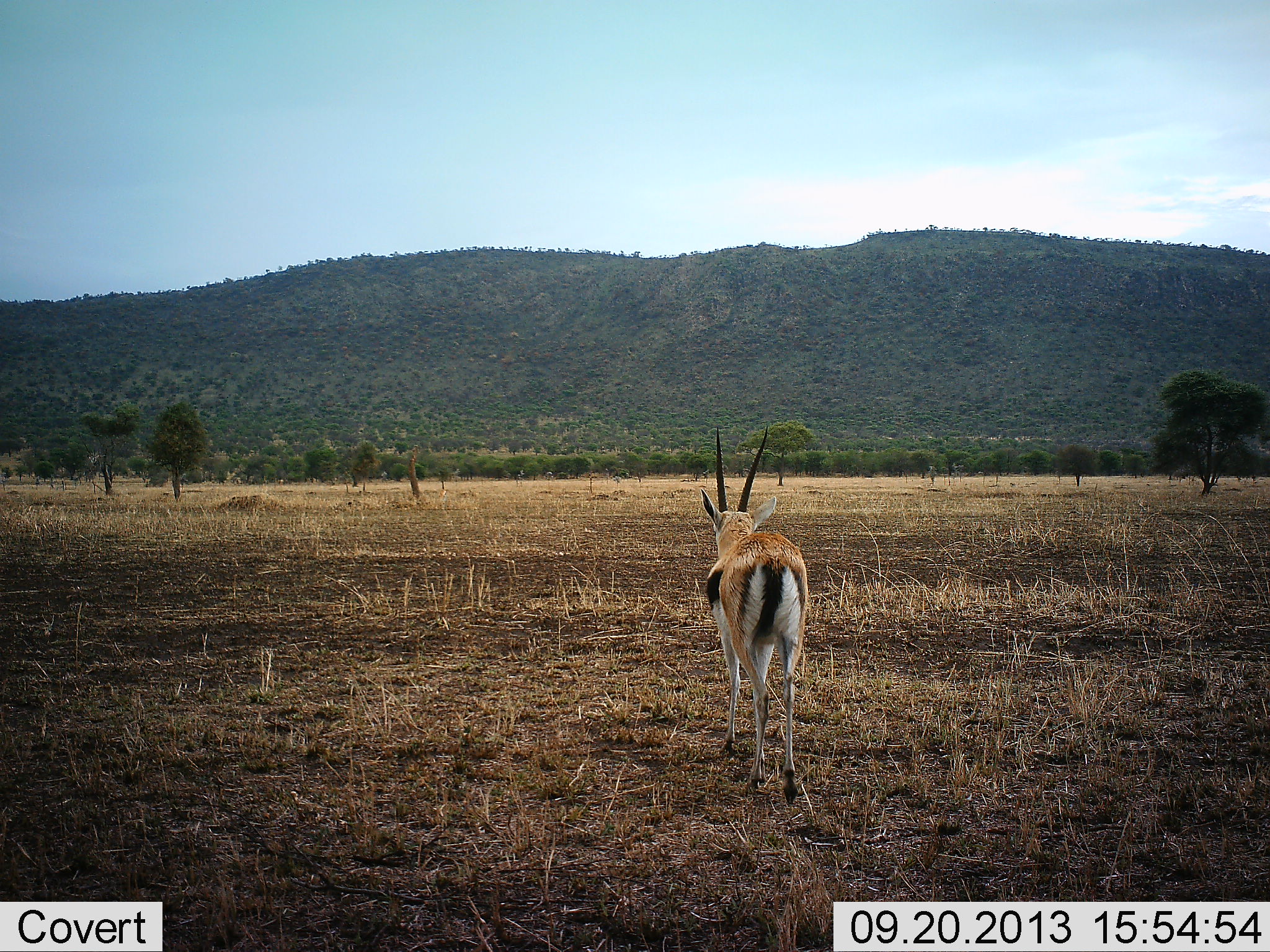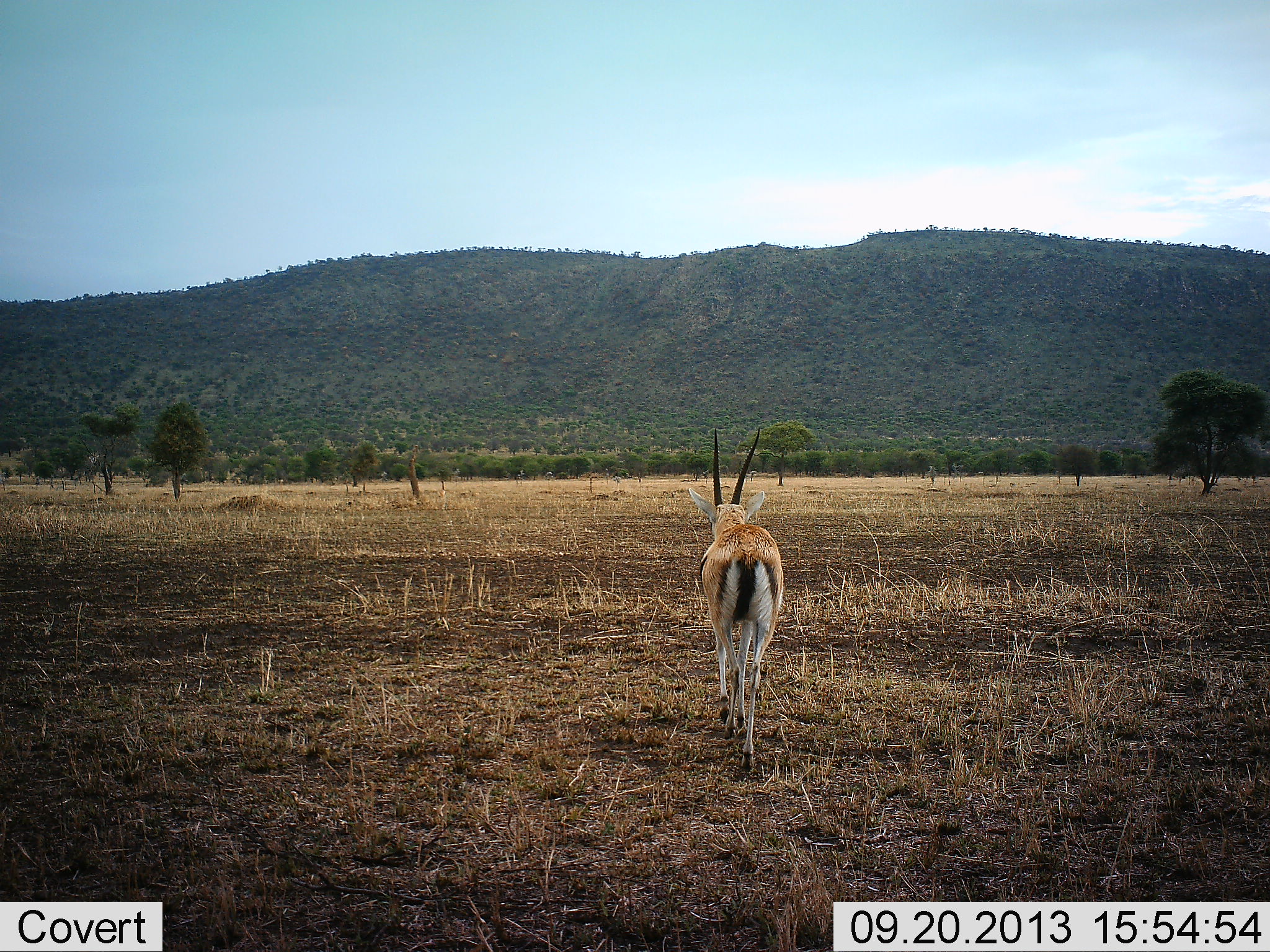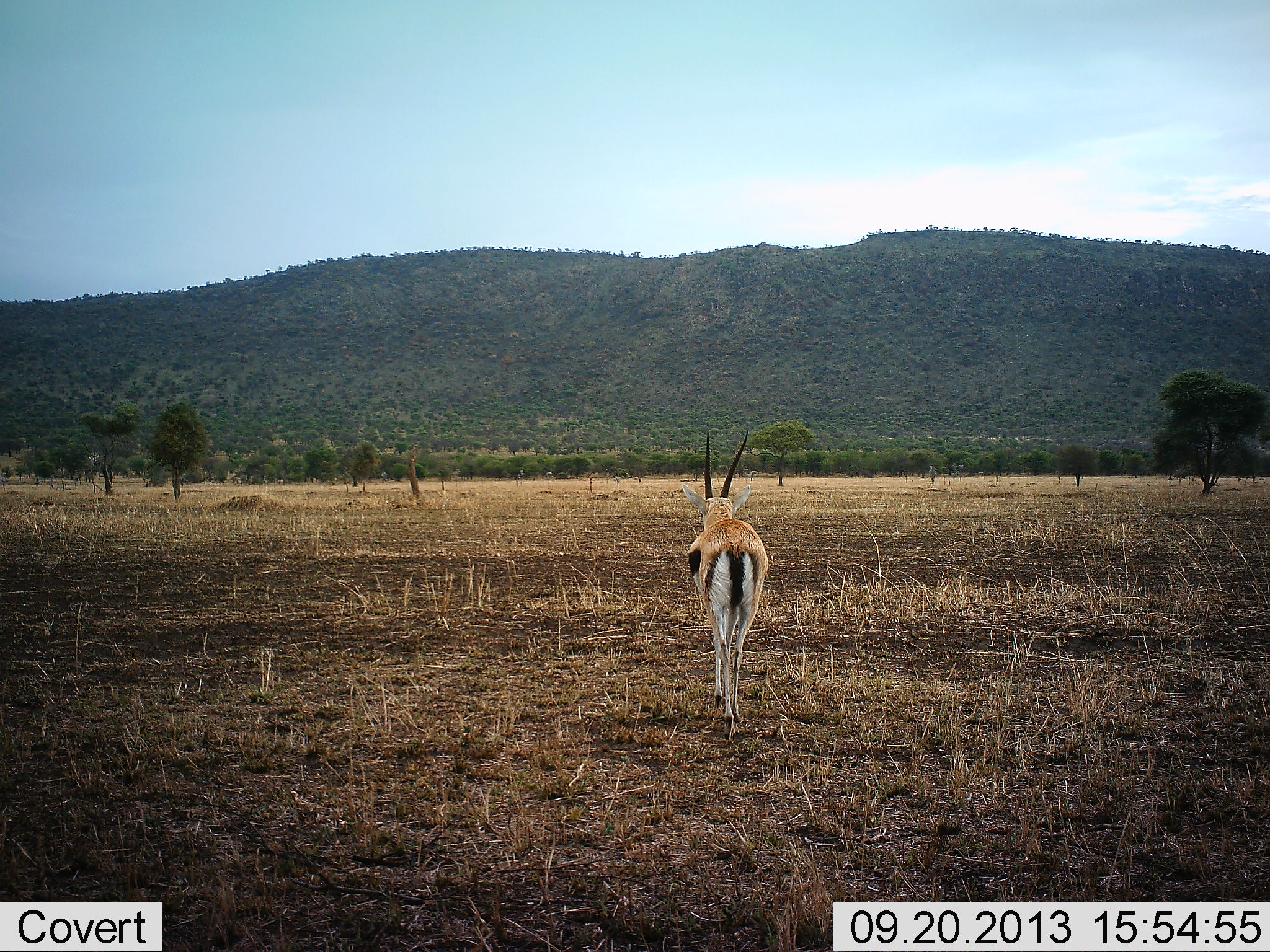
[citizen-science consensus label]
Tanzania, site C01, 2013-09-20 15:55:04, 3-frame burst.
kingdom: Animalia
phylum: Chordata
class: Mammalia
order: Artiodactyla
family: Bovidae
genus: Eudorcas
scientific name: Eudorcas thomsonii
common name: thomson's gazelle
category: gazellethomsons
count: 1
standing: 0%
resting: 0%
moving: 100%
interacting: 0%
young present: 0%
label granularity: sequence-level